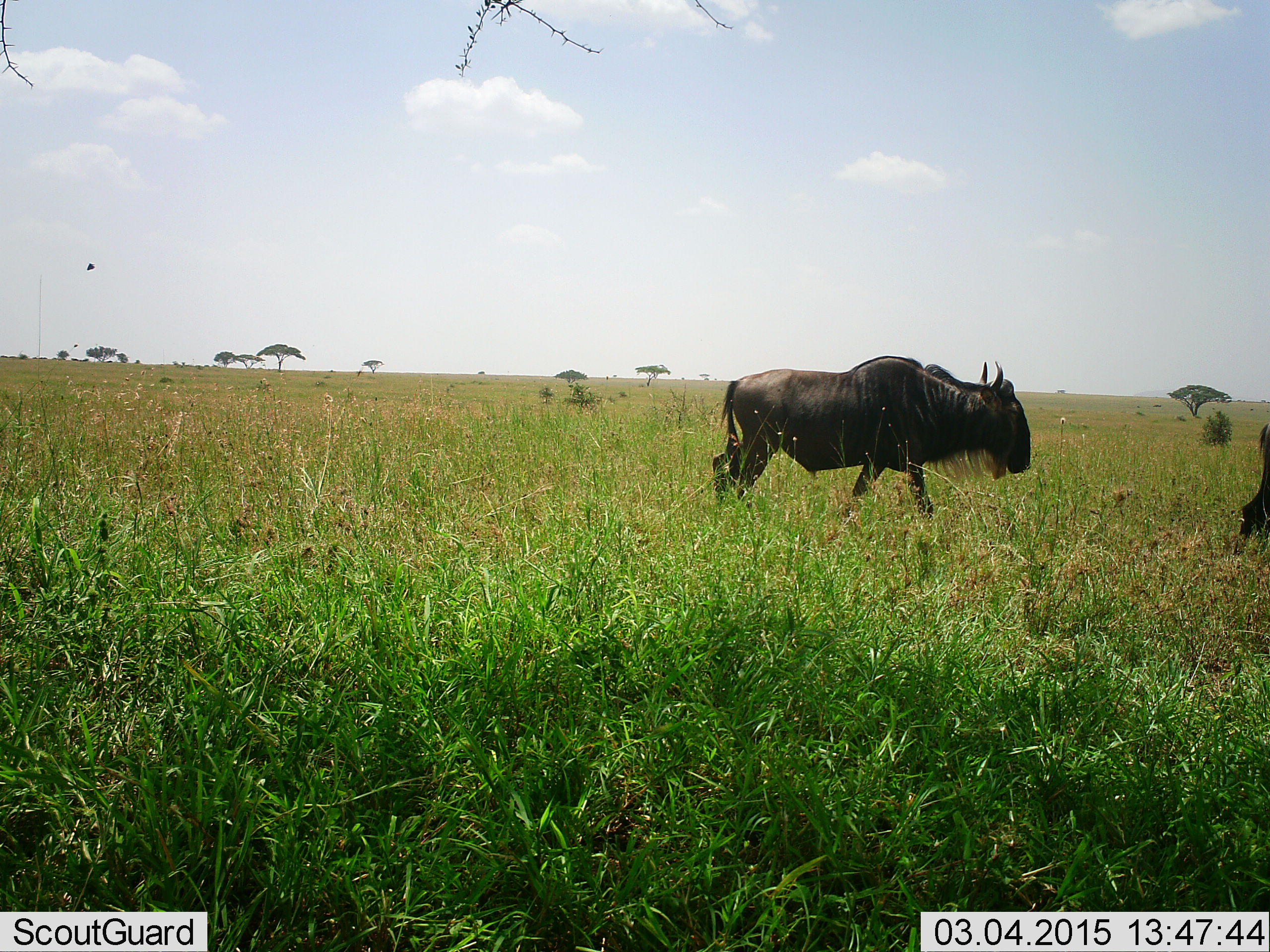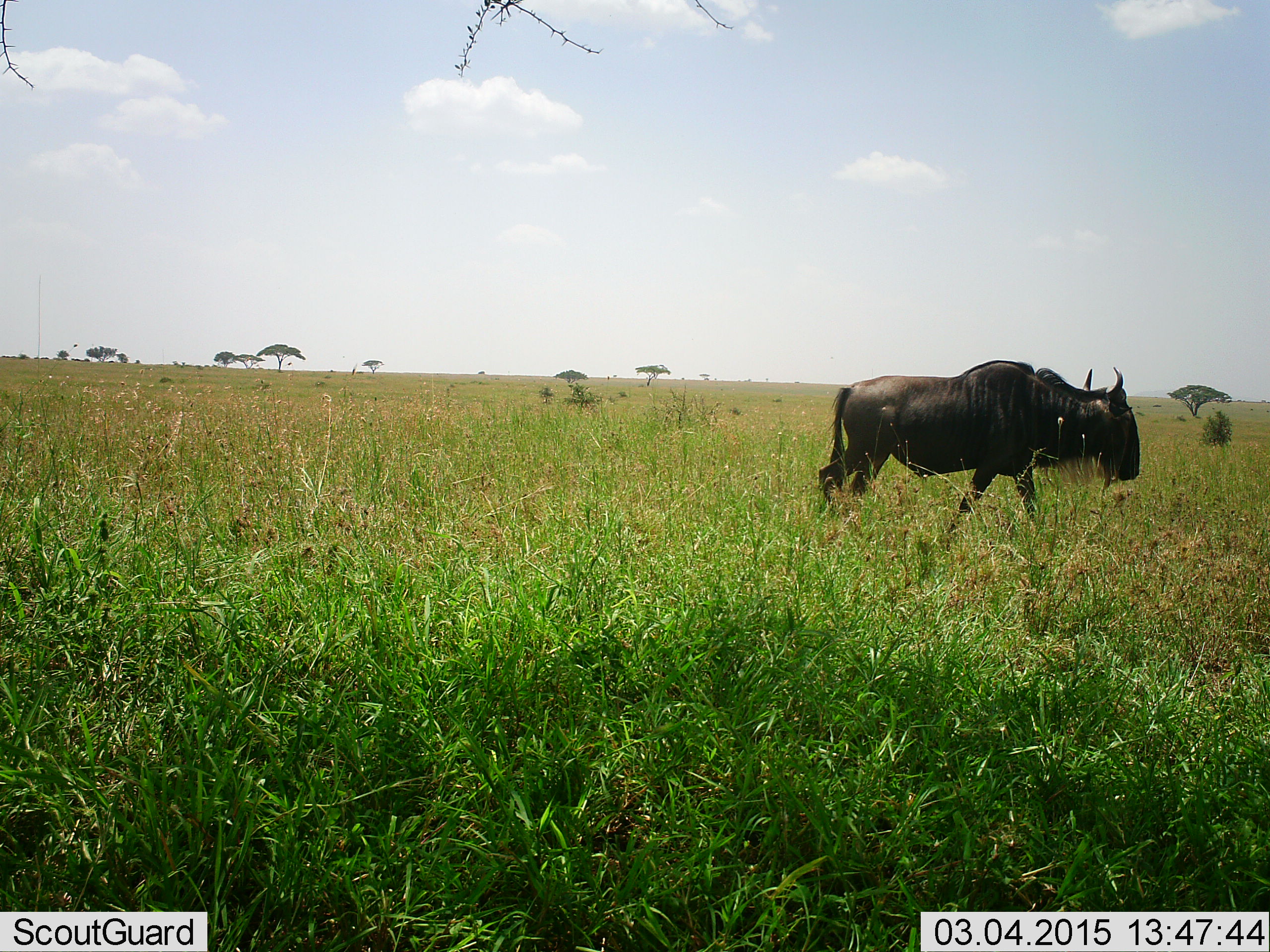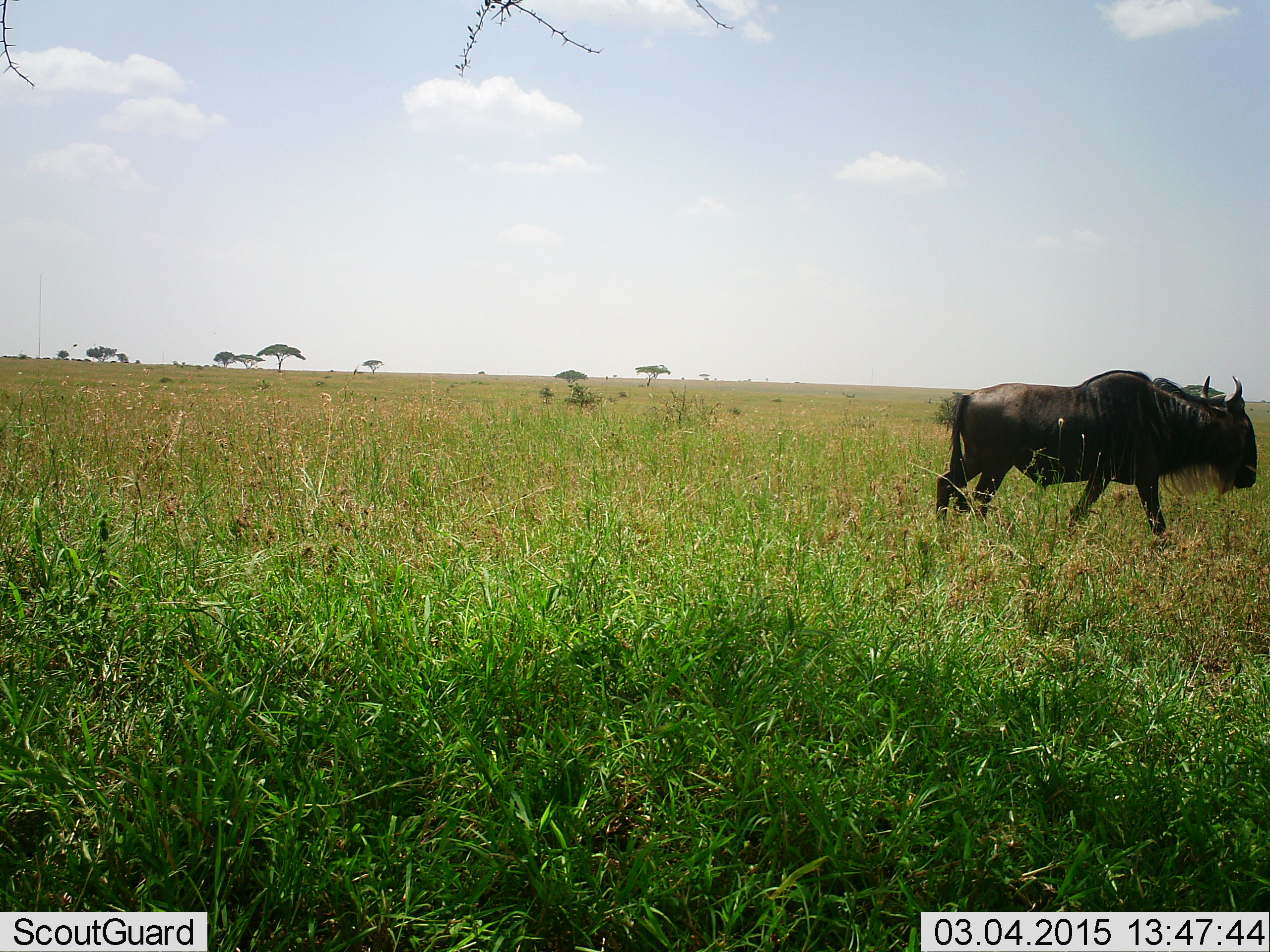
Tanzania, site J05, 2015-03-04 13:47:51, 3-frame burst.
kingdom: Animalia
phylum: Chordata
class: Mammalia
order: Artiodactyla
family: Bovidae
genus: Connochaetes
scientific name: Connochaetes taurinus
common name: blue wildebeest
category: wildebeest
Wildebeest (blue wildebeest) (Connochaetes taurinus), count 2. Behavior (volunteer vote fractions): standing 0%, resting 0%, moving 100%, interacting 0%. Young present (vote fraction): 0%. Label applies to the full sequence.